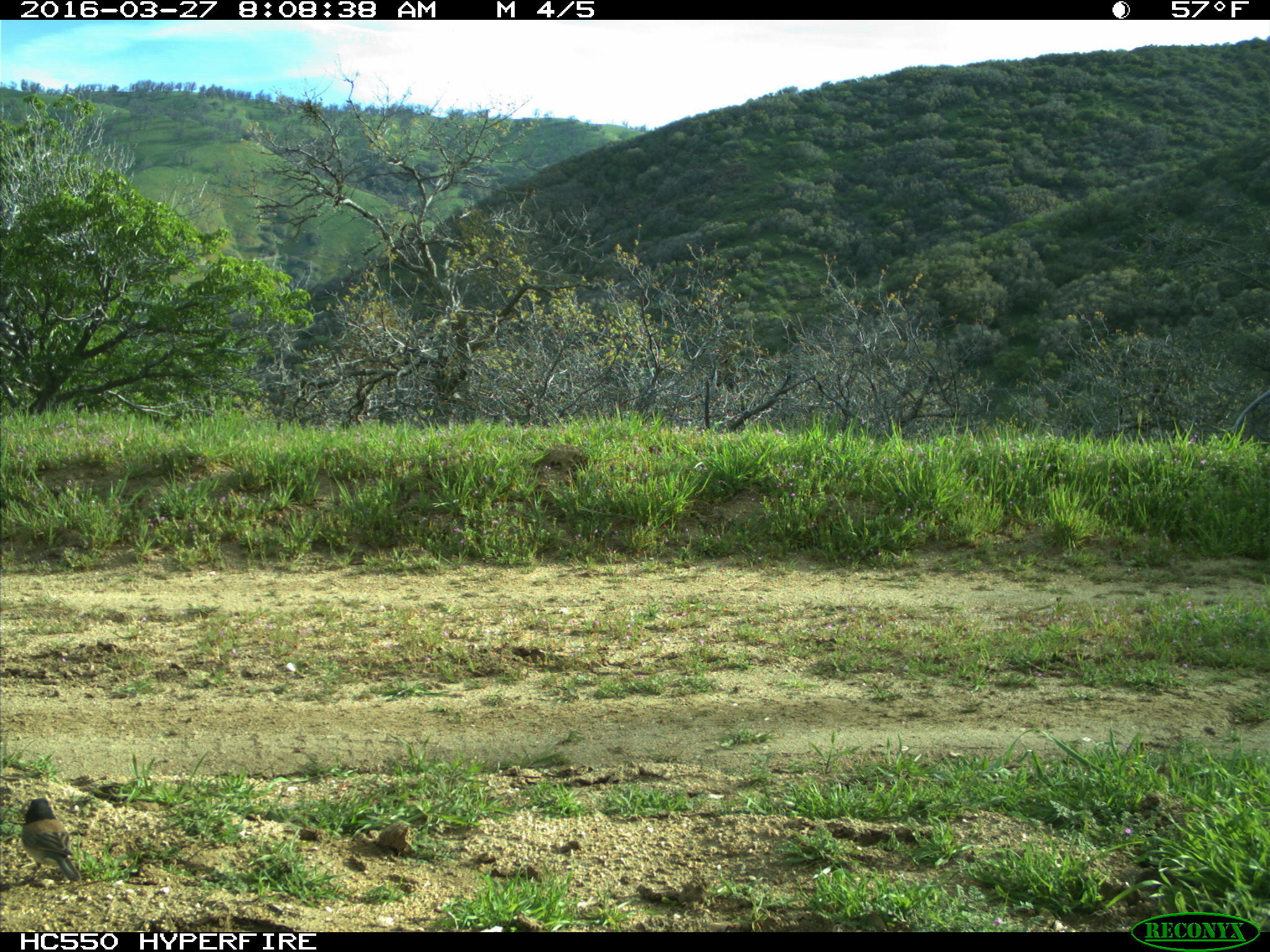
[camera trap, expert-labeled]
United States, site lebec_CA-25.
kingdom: Animalia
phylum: Chordata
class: Aves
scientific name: Aves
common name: birds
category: unidentified bird